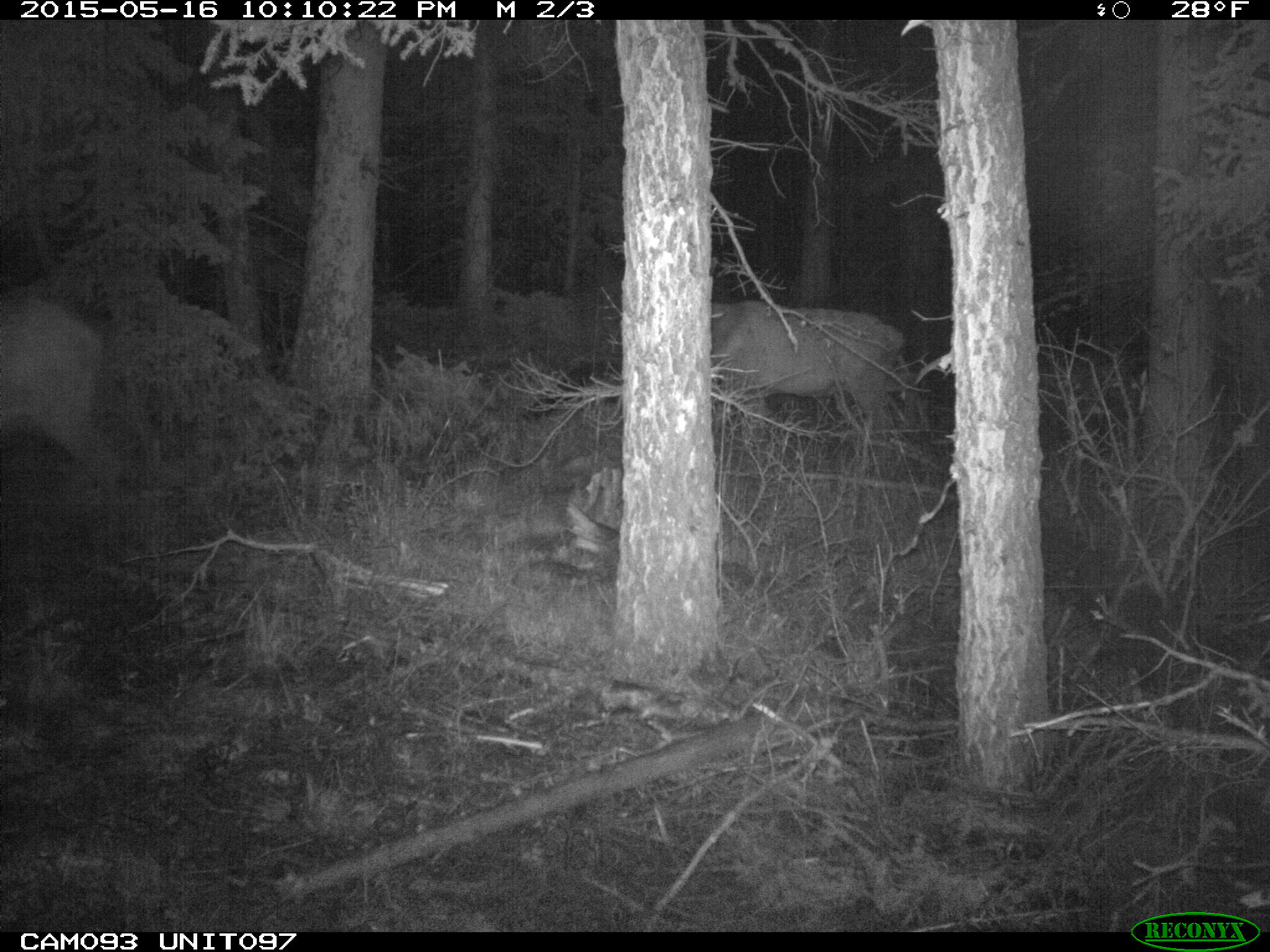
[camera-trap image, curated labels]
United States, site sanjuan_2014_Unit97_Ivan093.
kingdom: Animalia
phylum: Chordata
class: Mammalia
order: Artiodactyla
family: Cervidae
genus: Cervus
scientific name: Cervus elaphus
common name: red deer